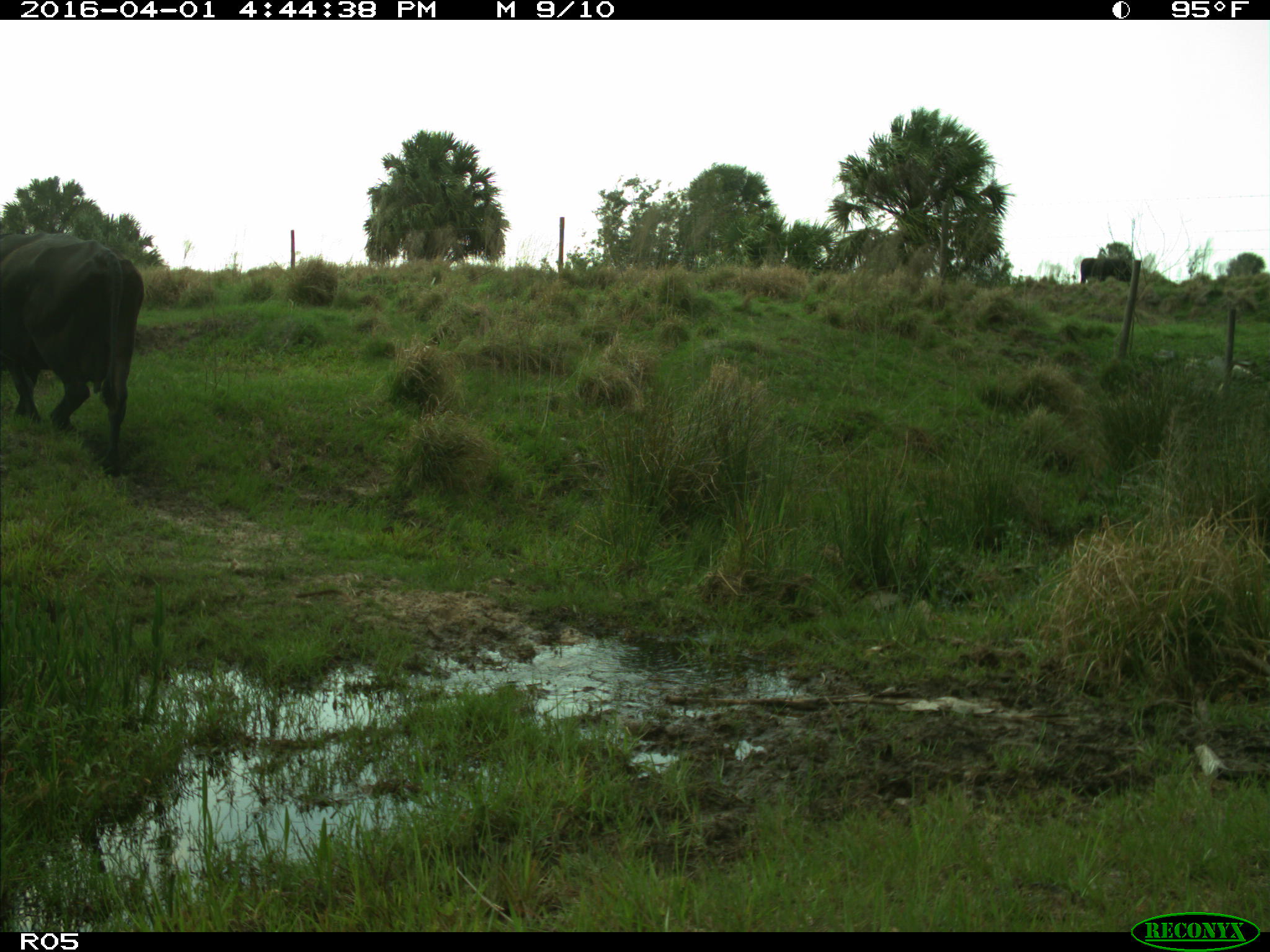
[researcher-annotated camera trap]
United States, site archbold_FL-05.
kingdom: Animalia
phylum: Chordata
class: Mammalia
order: Artiodactyla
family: Bovidae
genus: Bos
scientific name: Bos taurus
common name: domestic cow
Bos taurus (domestic cow).